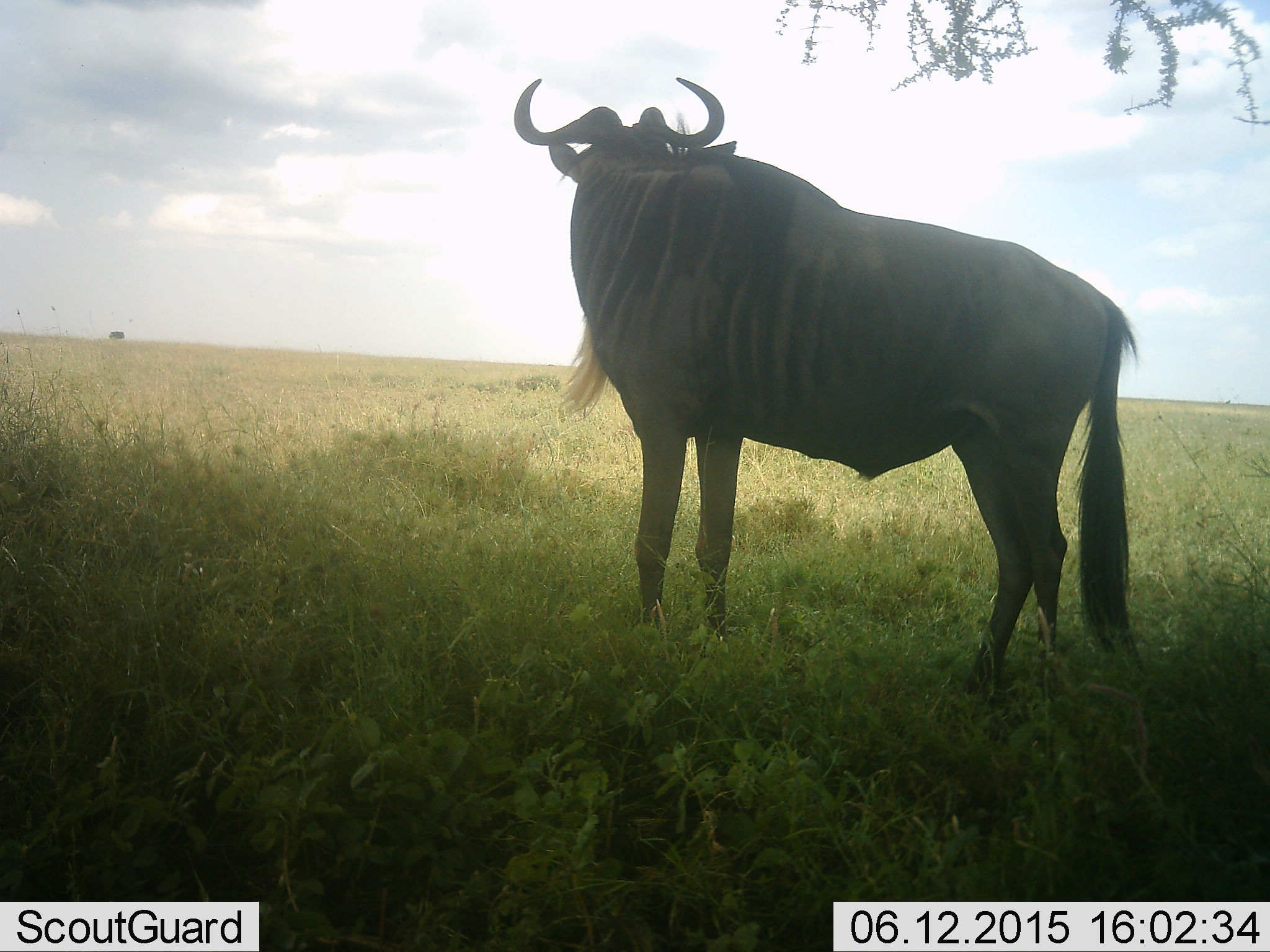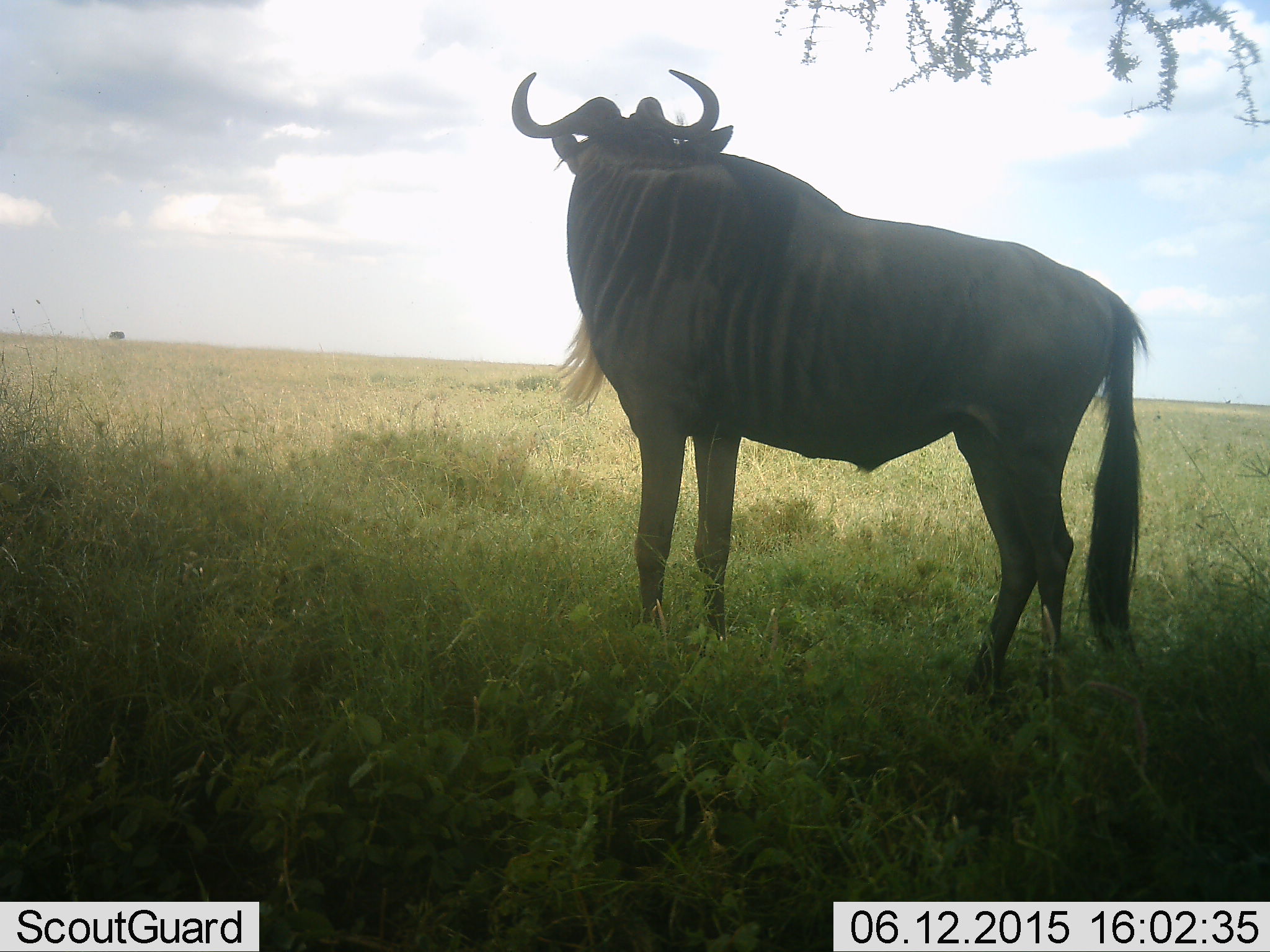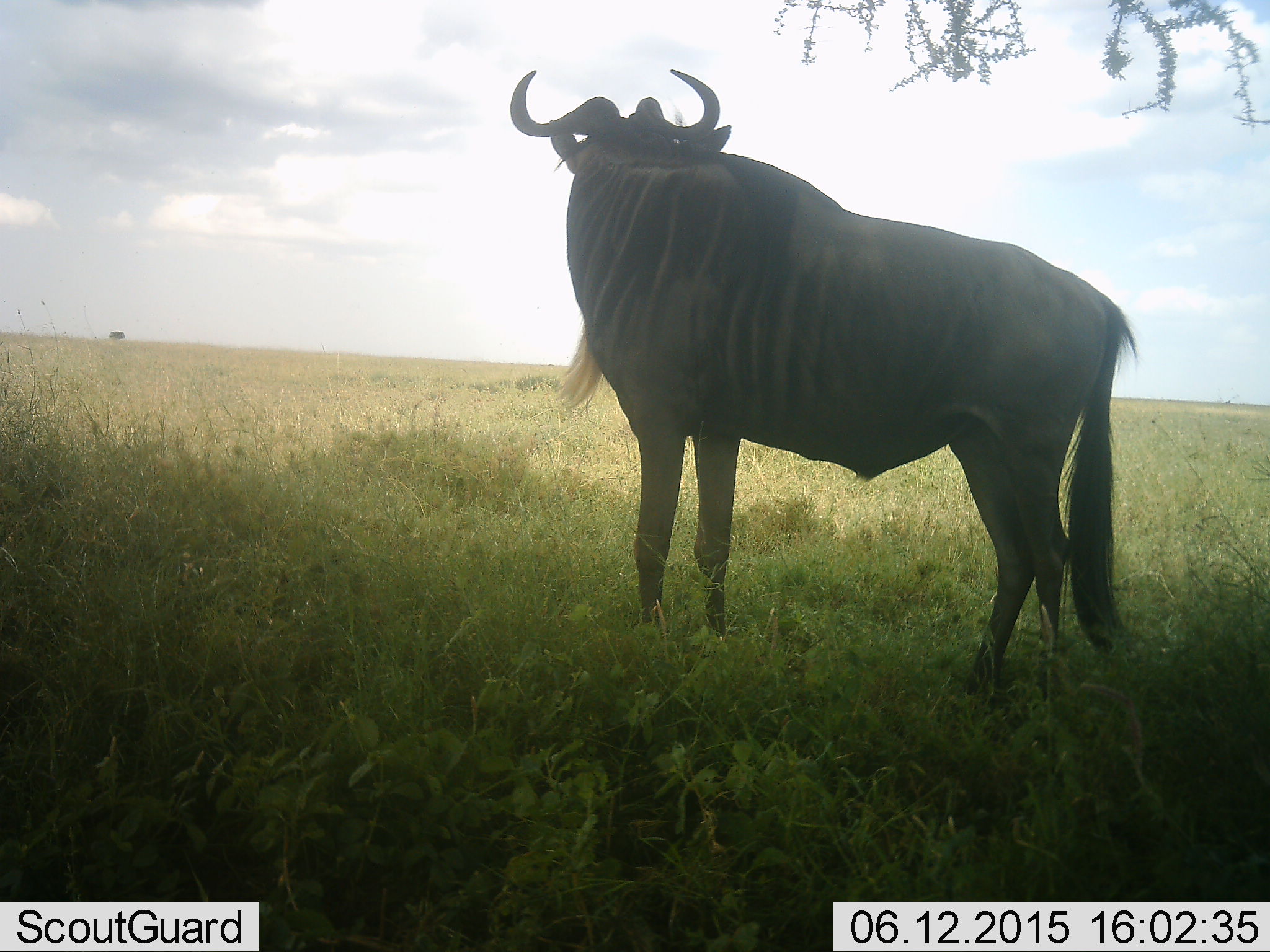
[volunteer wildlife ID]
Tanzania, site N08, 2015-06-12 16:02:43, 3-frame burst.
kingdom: Animalia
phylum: Chordata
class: Mammalia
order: Artiodactyla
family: Bovidae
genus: Connochaetes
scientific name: Connochaetes taurinus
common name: blue wildebeest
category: wildebeest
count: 1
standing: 100%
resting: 0%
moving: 0%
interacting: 0%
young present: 0%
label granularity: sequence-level